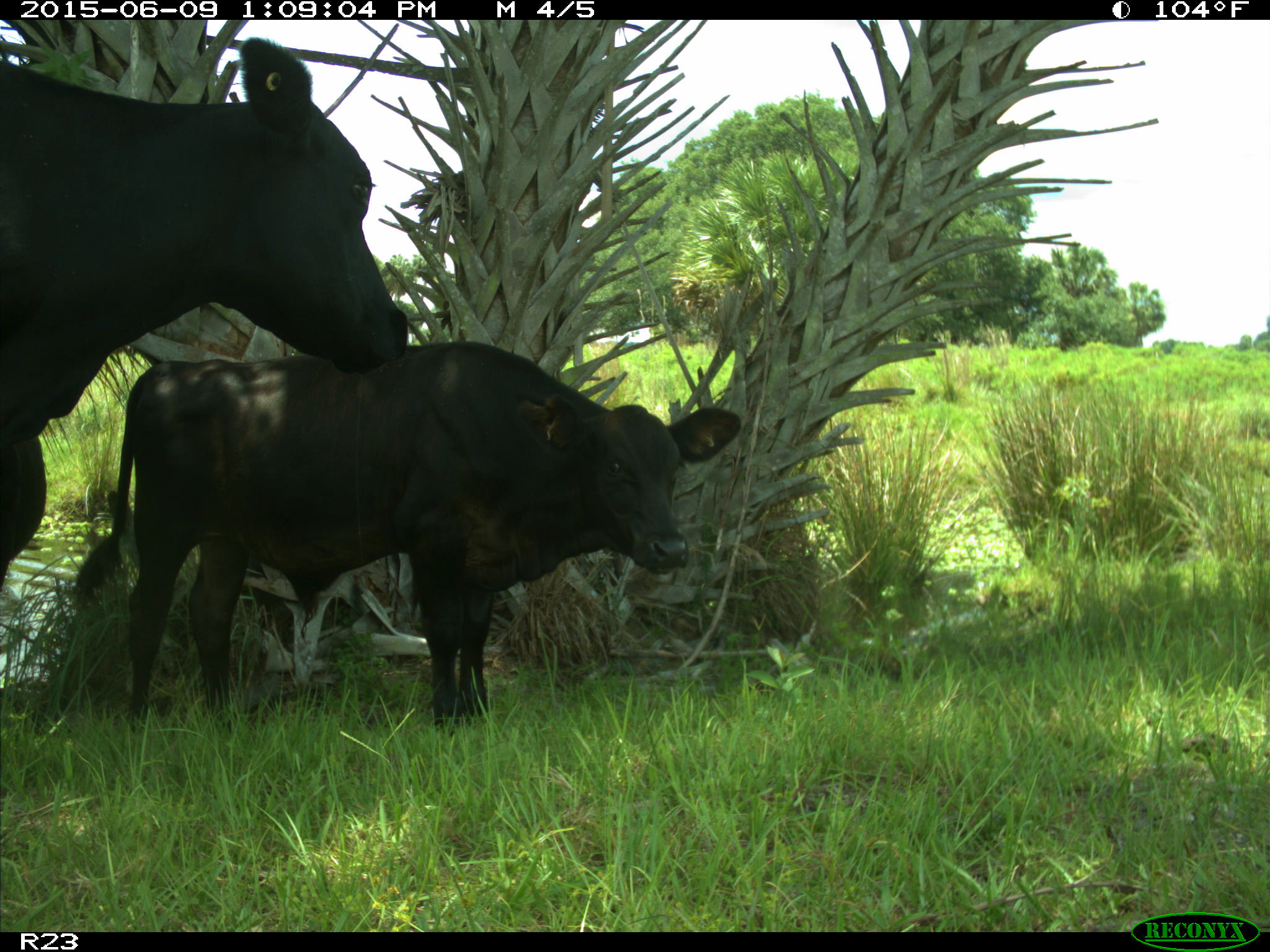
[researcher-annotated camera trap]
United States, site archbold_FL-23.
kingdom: Animalia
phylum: Chordata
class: Mammalia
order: Artiodactyla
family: Bovidae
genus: Bos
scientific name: Bos taurus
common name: domestic cow